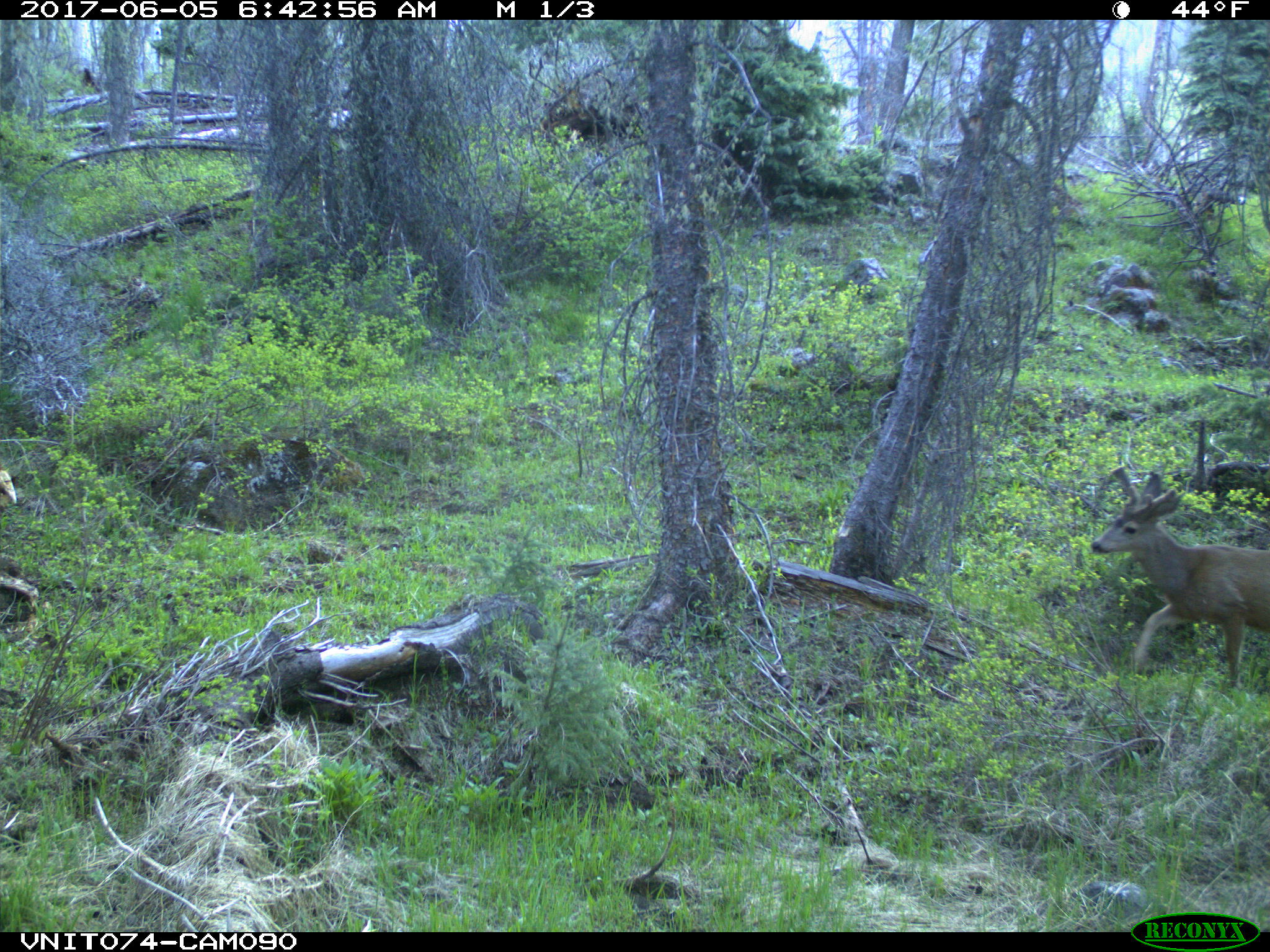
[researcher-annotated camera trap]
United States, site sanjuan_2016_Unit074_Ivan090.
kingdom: Animalia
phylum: Chordata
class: Mammalia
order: Artiodactyla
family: Cervidae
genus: Odocoileus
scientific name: Odocoileus hemionus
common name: mule deer